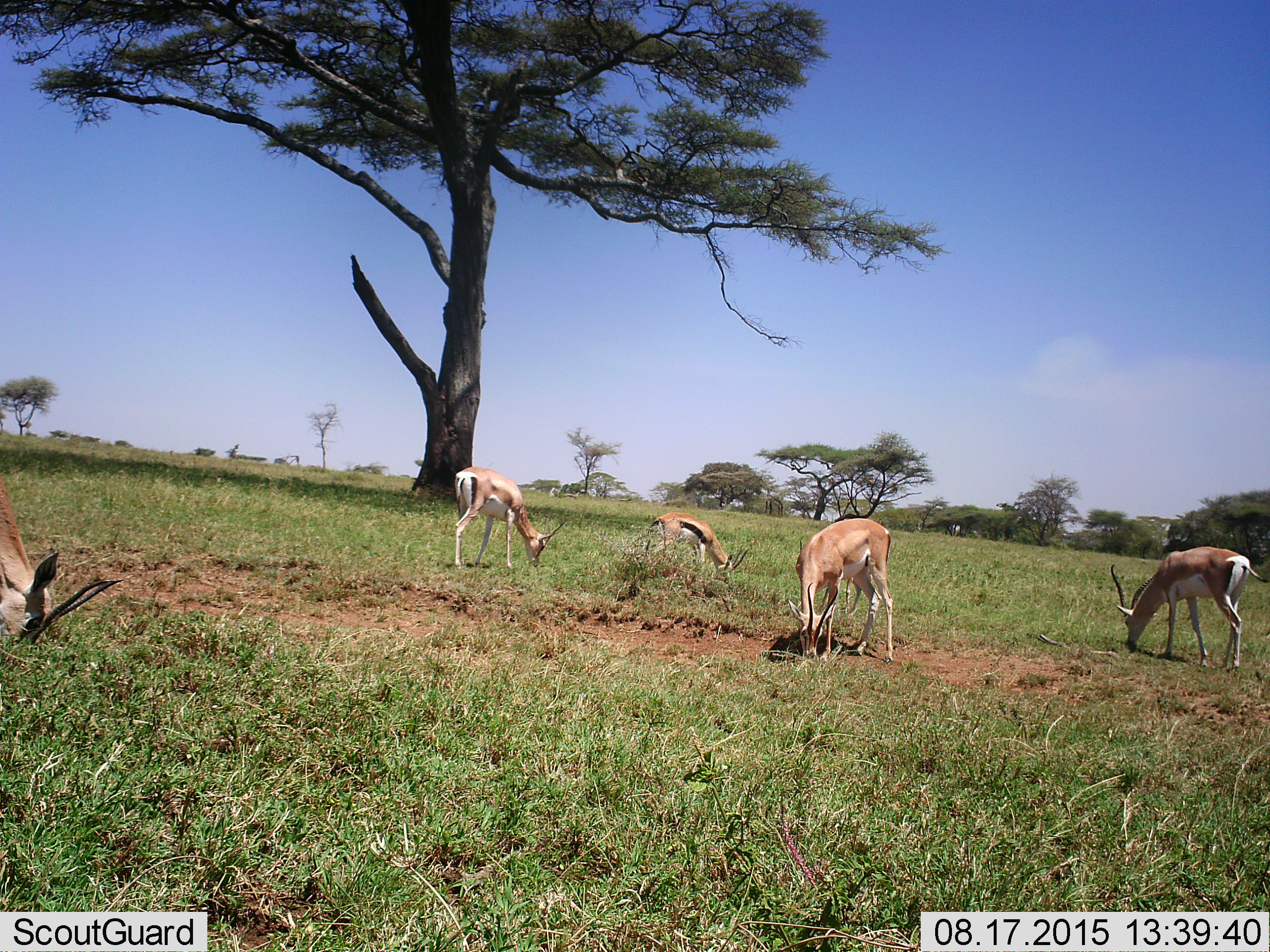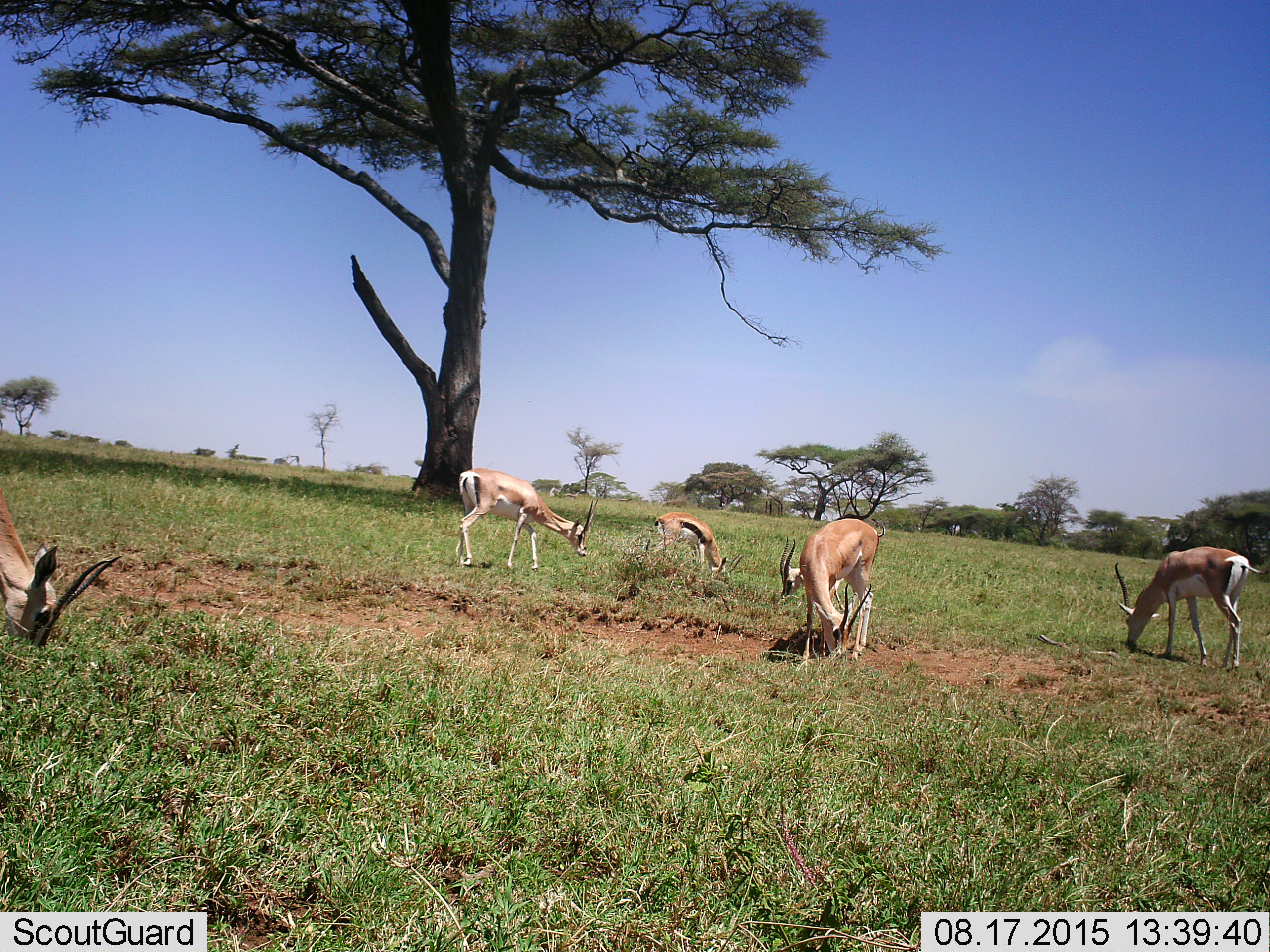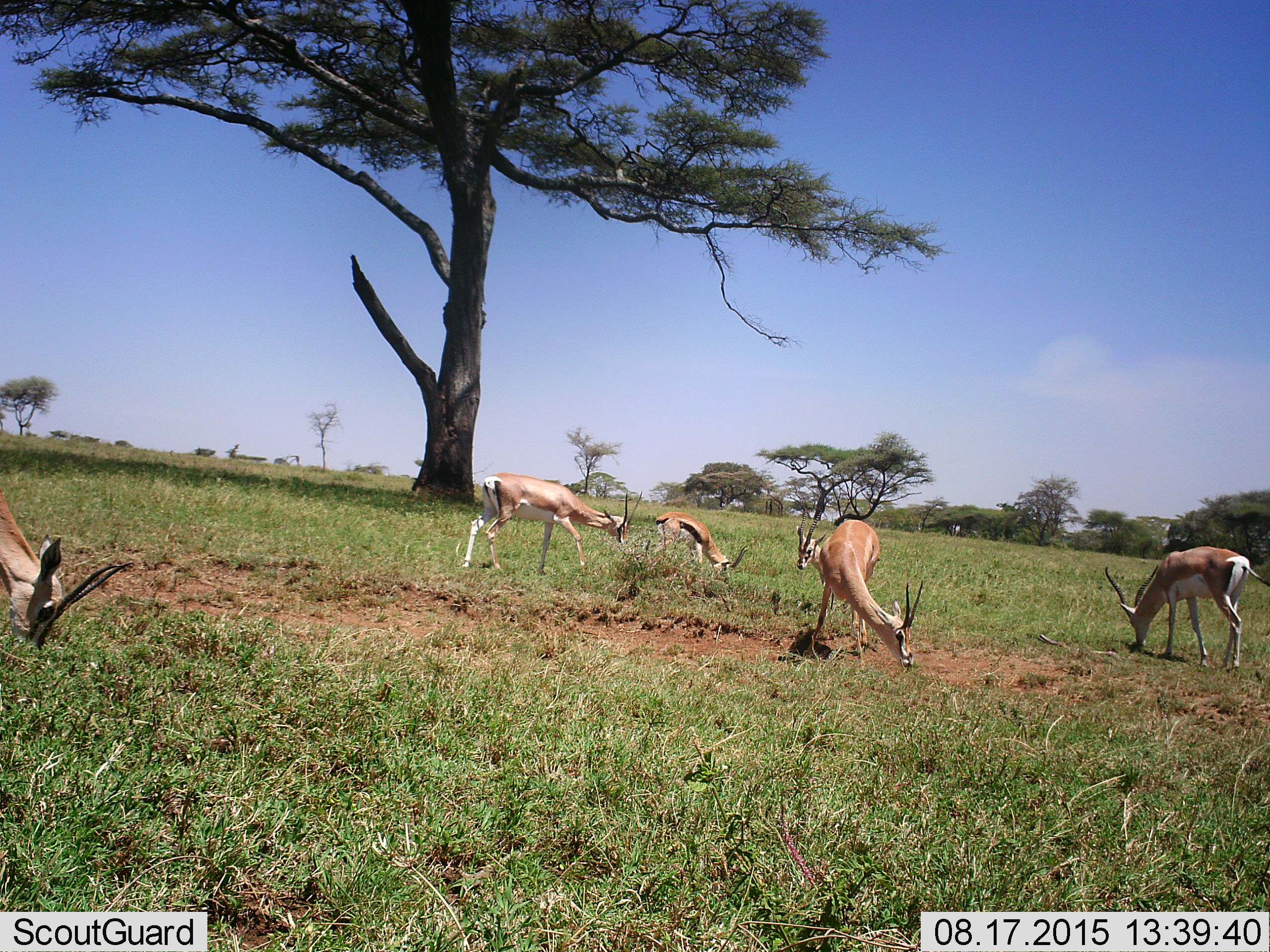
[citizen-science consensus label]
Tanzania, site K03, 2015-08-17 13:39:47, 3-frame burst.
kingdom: Animalia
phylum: Chordata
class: Mammalia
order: Artiodactyla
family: Bovidae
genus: Nanger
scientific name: Nanger granti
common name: grant's gazelle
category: gazellegrants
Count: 4.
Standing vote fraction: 25%.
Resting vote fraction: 0%.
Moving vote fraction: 12%.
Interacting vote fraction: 0%.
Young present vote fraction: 12%.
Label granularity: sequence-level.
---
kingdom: Animalia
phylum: Chordata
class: Mammalia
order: Artiodactyla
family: Bovidae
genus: Eudorcas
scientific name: Eudorcas thomsonii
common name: thomson's gazelle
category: gazellethomsons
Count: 1.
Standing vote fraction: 14%.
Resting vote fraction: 0%.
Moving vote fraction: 0%.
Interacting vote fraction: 0%.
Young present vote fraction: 14%.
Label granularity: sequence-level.